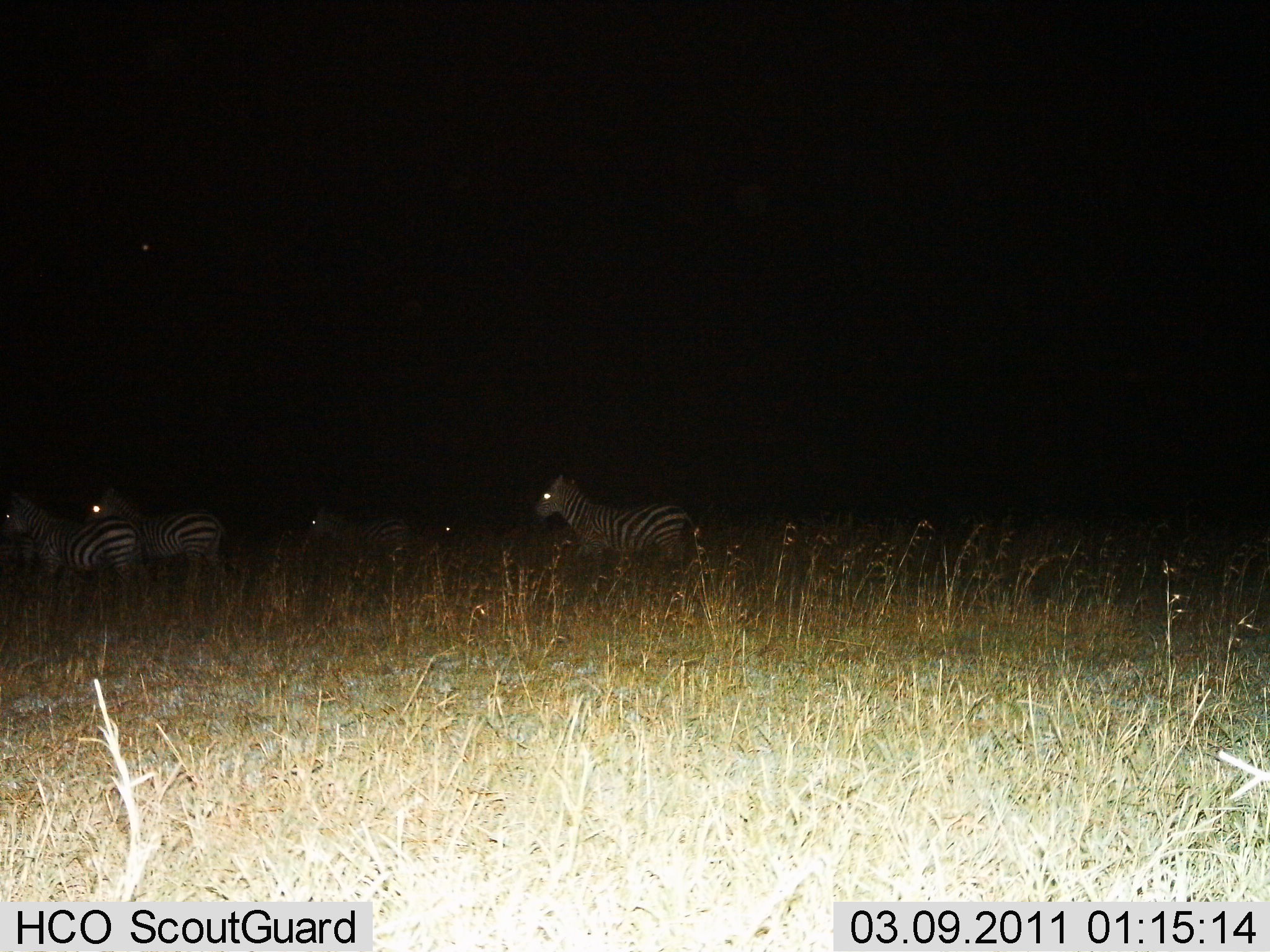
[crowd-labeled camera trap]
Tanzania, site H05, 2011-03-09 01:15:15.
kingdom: Animalia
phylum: Chordata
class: Mammalia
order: Perissodactyla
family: Equidae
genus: Equus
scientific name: Equus quagga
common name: plains zebra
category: zebra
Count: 5.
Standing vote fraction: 40%.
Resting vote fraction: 0%.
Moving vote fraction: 70%.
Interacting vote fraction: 0%.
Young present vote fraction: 0%.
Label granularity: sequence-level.